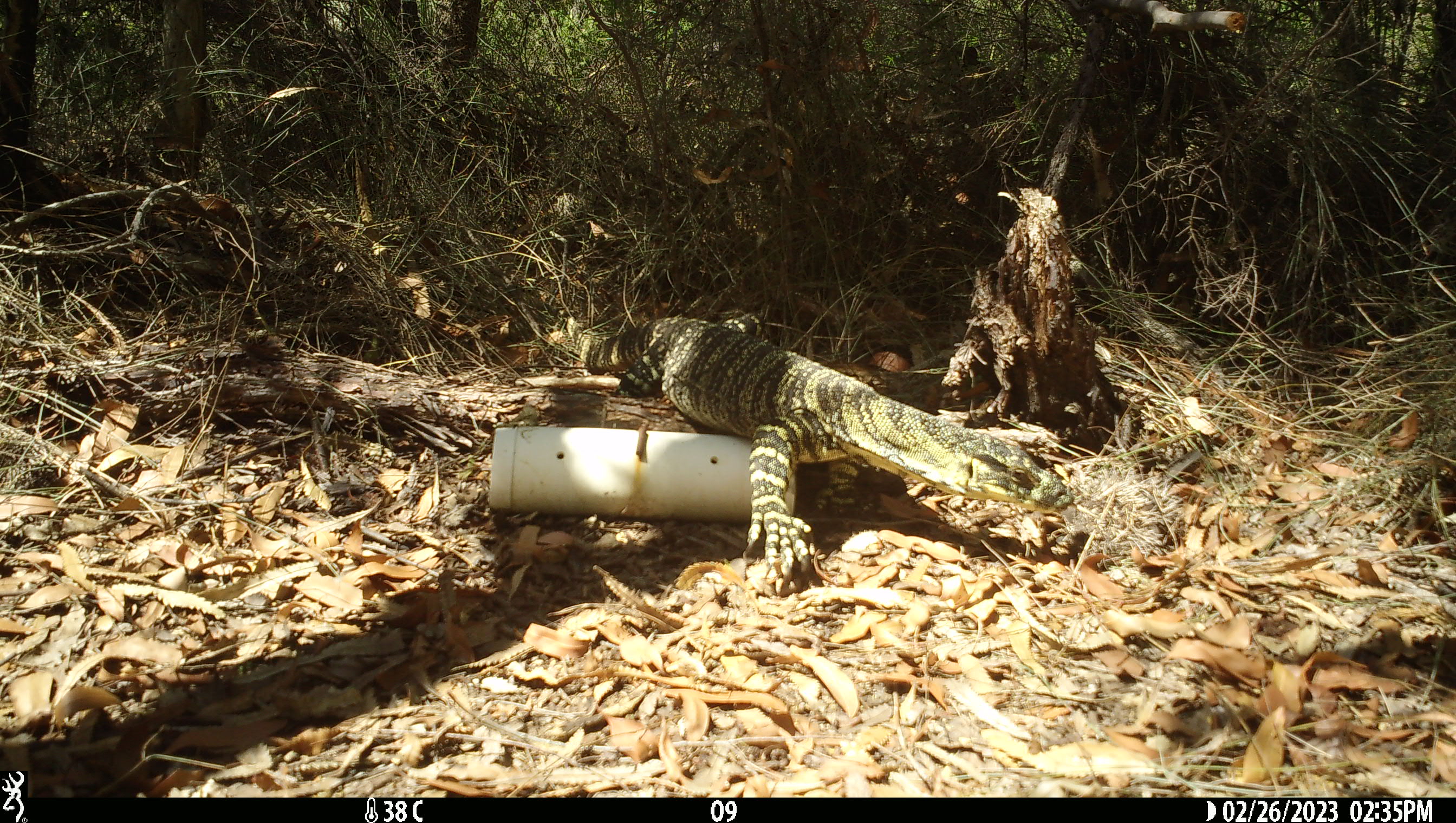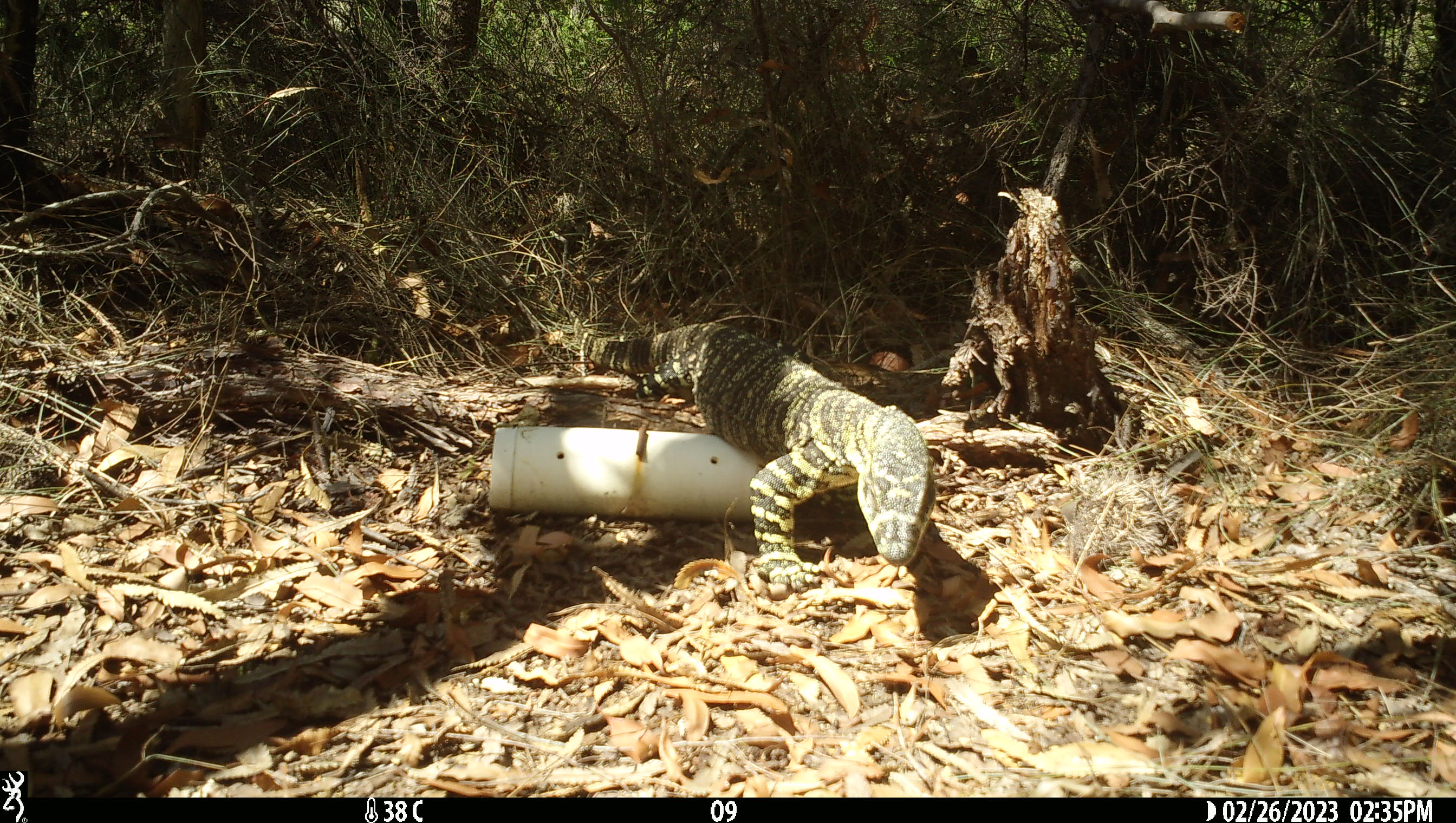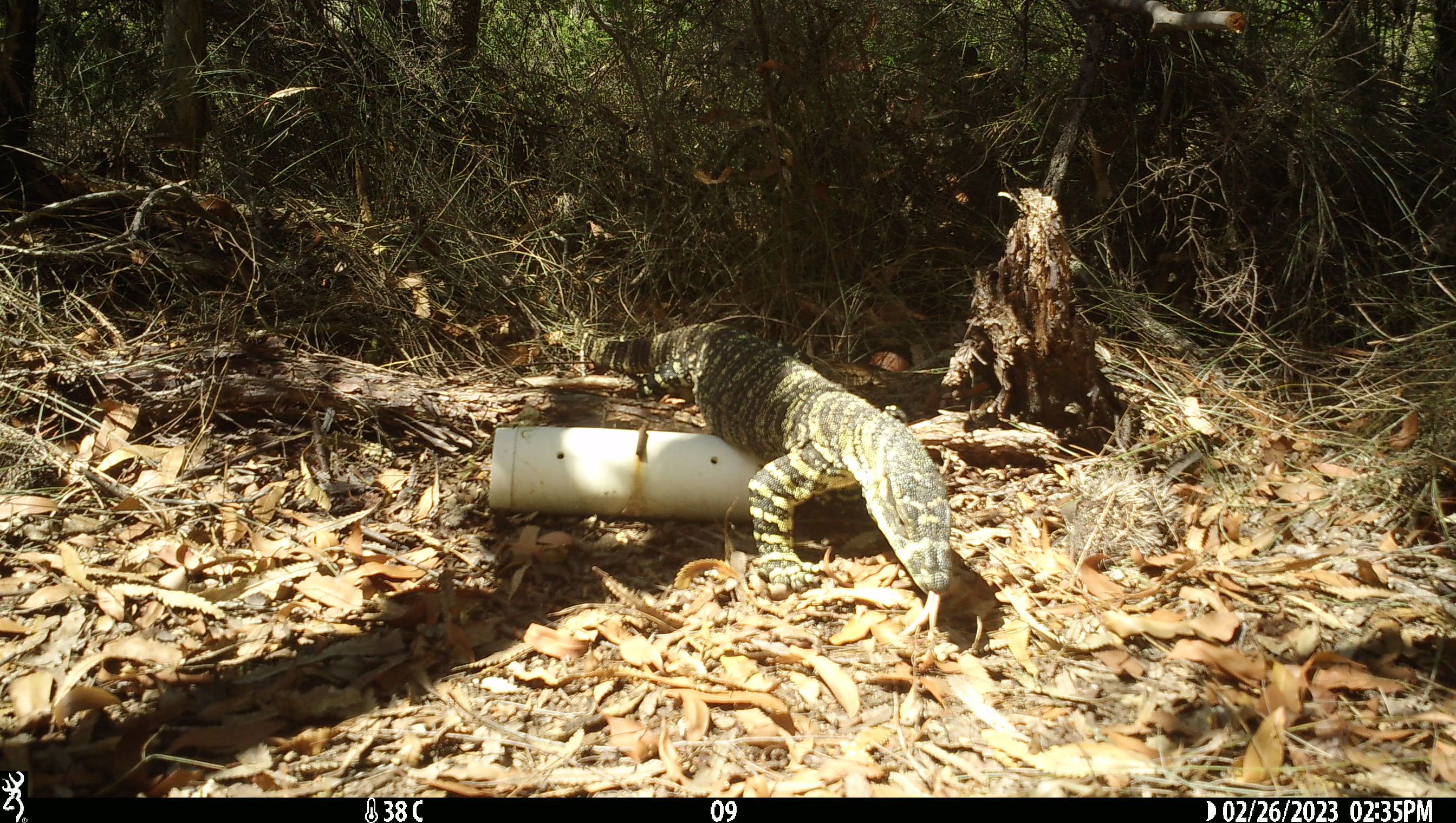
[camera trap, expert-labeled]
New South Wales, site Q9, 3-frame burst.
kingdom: Animalia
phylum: Chordata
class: Reptilia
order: Squamata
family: Varanidae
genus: Varanus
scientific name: Varanus varius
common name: lace monitor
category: goanna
Goanna (lace monitor) (Varanus varius).